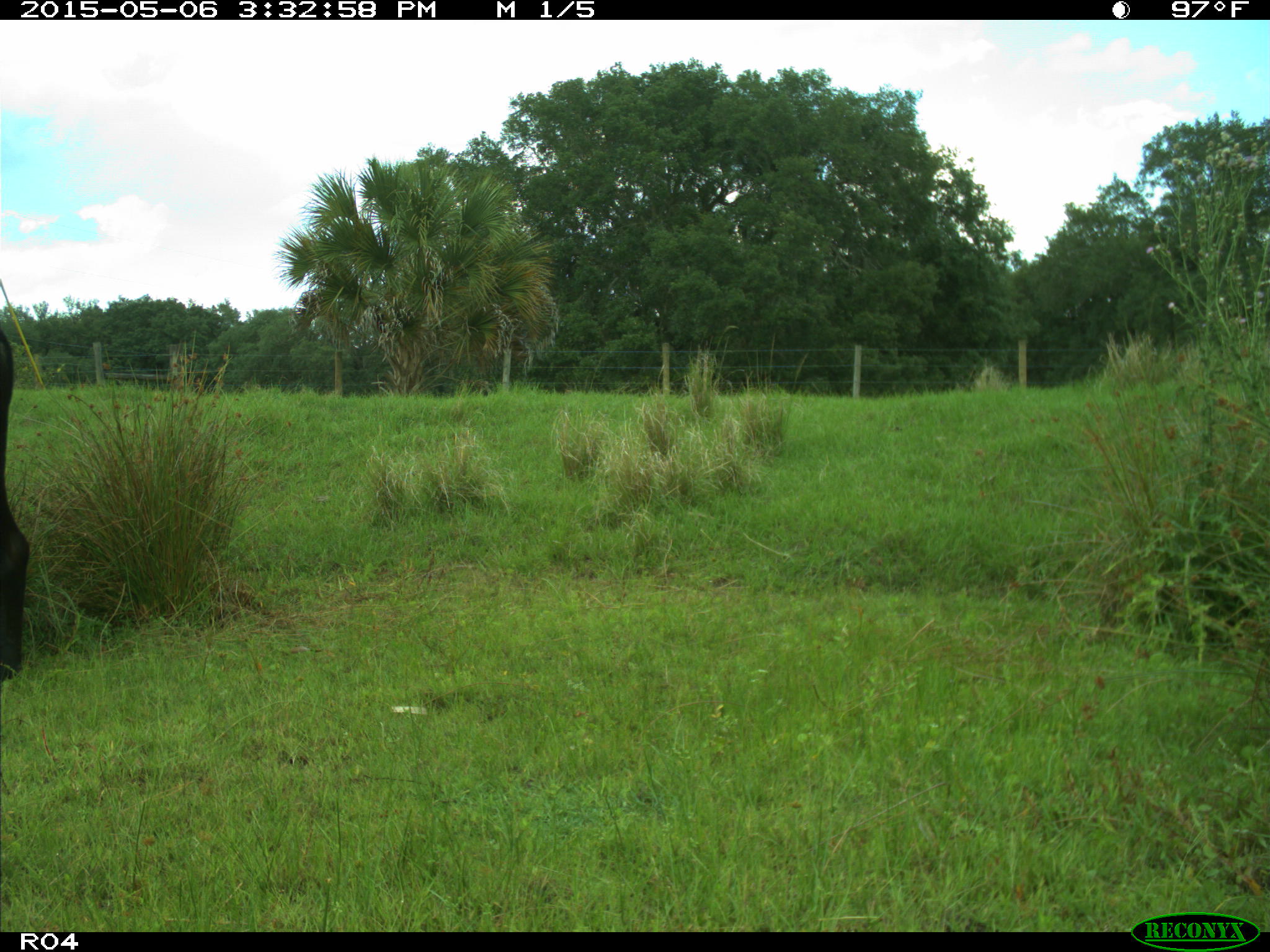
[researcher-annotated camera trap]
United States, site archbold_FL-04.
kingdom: Animalia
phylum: Chordata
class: Mammalia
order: Artiodactyla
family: Bovidae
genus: Bos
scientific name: Bos taurus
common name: domestic cow